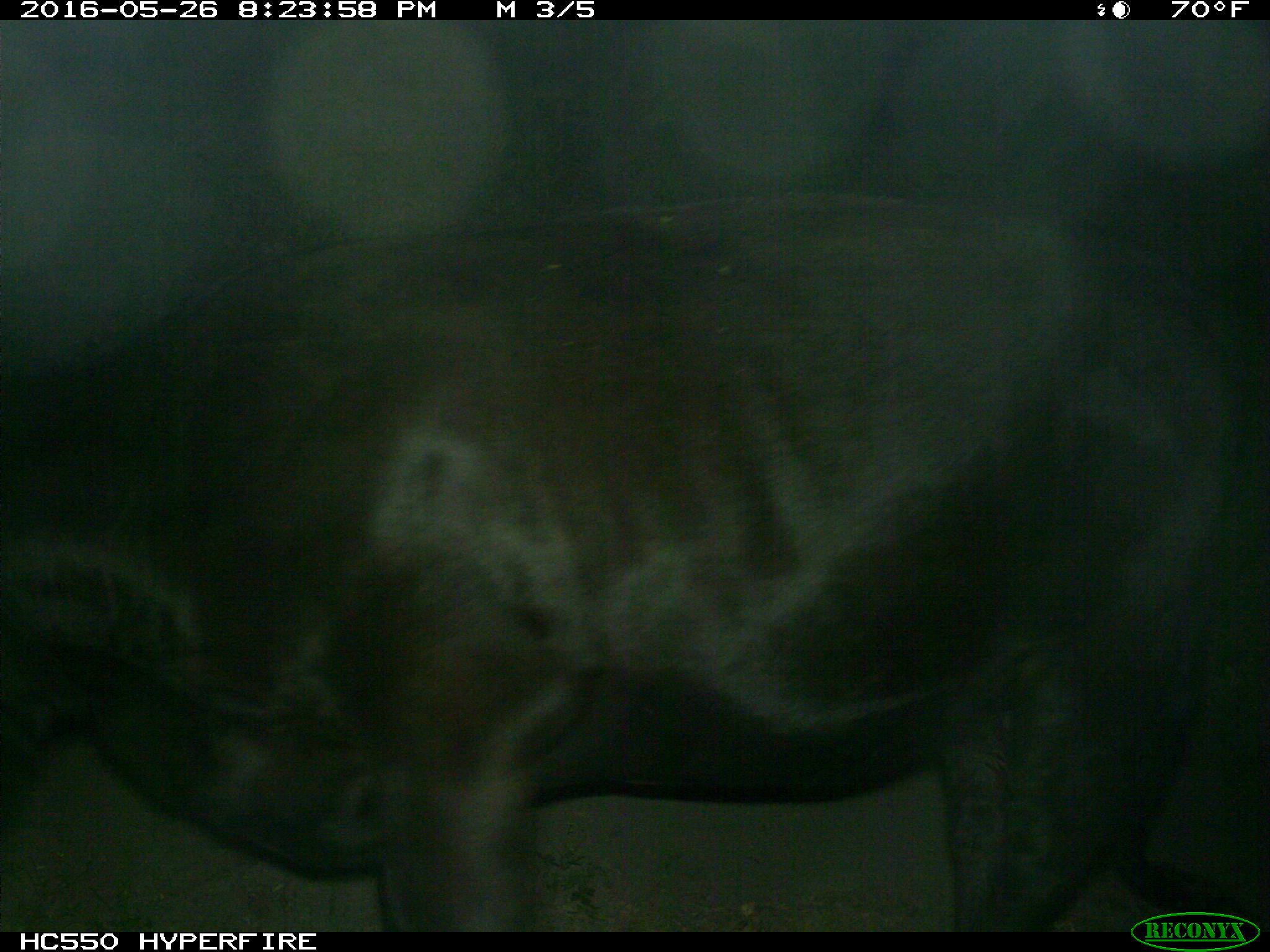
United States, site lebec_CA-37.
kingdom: Animalia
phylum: Chordata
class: Mammalia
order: Artiodactyla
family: Bovidae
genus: Bos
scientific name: Bos taurus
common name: domestic cow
Bos taurus (domestic cow).